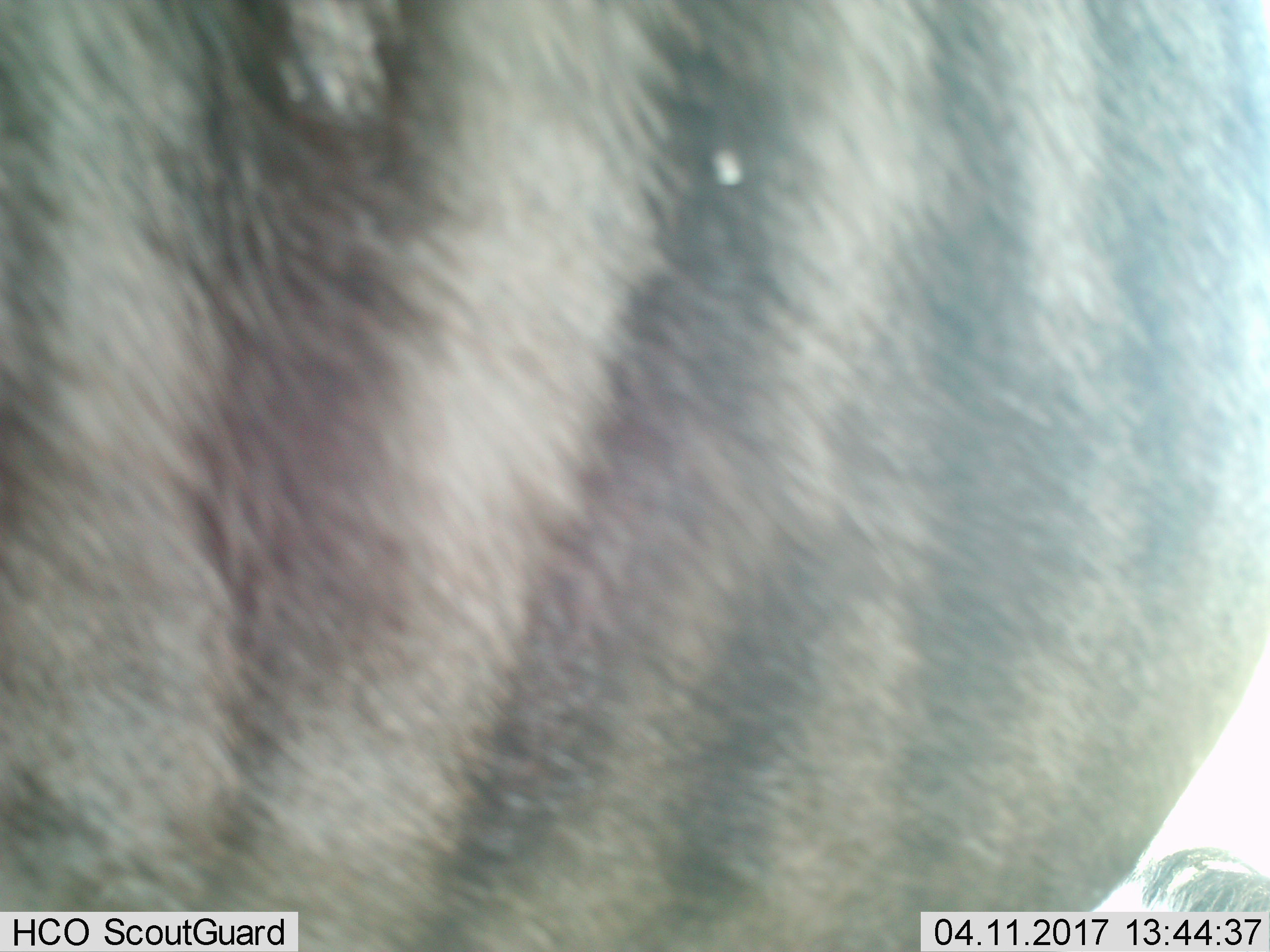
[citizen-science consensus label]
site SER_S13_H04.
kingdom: Animalia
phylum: Chordata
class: Mammalia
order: Artiodactyla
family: Bovidae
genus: Connochaetes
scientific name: Connochaetes taurinus taurinus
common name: blue wildebeest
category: wildebeestblue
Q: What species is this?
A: Wildebeestblue (blue wildebeest) (Connochaetes taurinus taurinus).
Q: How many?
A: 1.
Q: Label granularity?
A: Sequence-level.